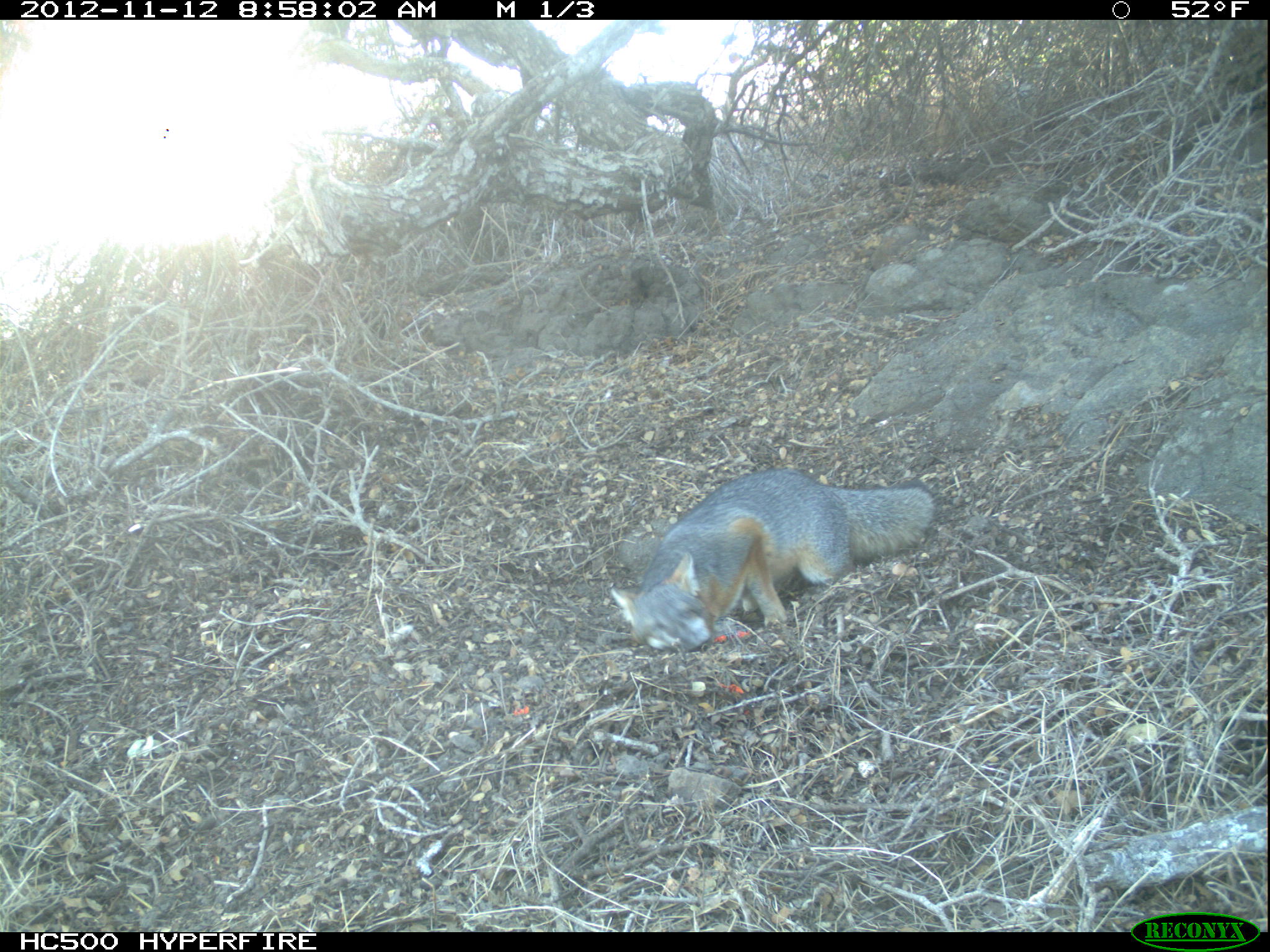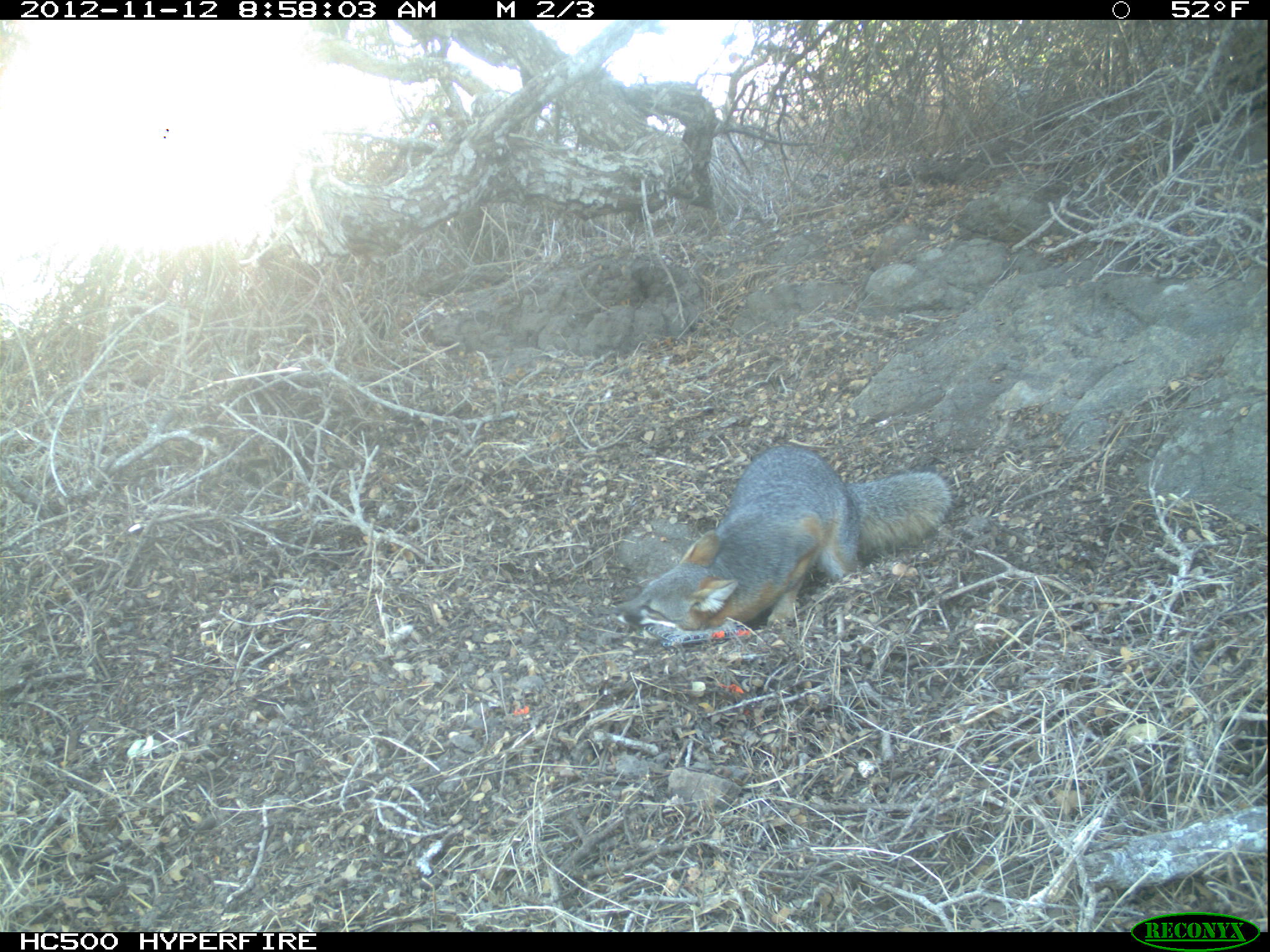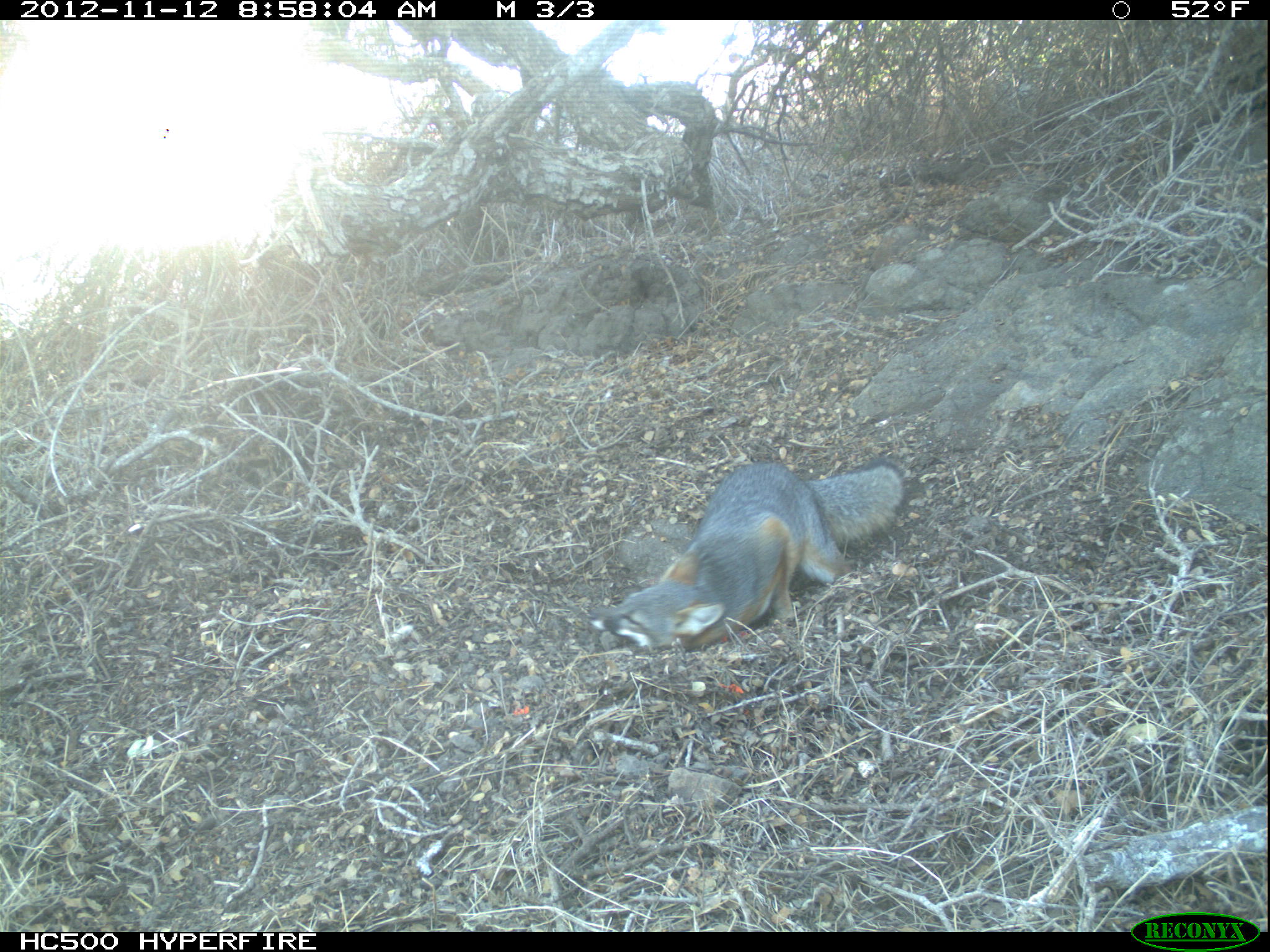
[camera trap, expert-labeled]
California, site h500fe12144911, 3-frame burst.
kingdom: Animalia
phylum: Chordata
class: Mammalia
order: Carnivora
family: Canidae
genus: Urocyon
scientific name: Urocyon littoralis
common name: island fox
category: fox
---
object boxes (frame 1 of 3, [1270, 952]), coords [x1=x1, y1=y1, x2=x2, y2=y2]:
fox: [x1=610, y1=468, x2=938, y2=653]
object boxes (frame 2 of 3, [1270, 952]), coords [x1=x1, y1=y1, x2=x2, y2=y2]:
fox: [x1=611, y1=446, x2=951, y2=646]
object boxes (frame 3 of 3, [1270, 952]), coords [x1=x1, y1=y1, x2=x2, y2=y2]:
fox: [x1=587, y1=458, x2=910, y2=651]